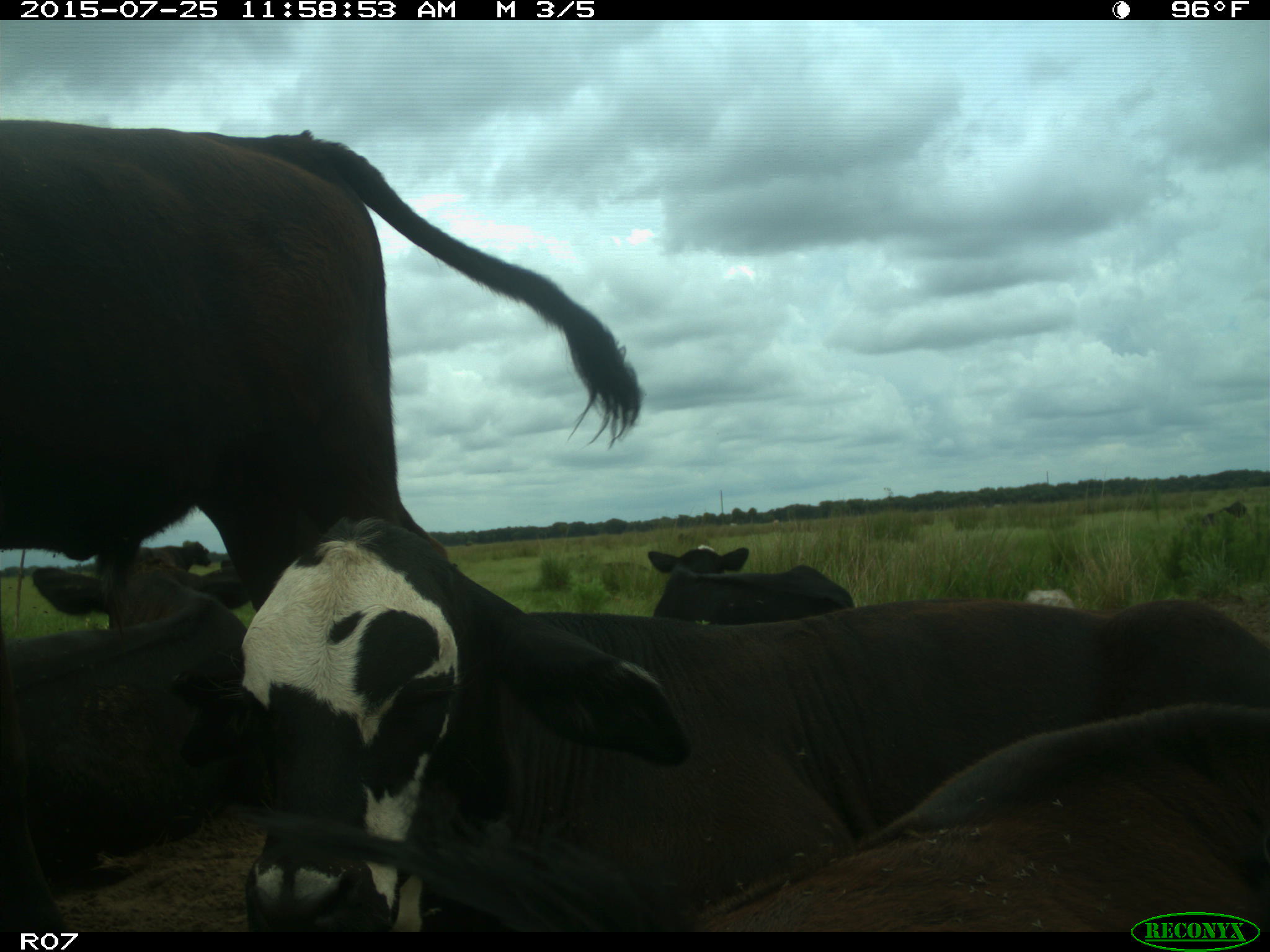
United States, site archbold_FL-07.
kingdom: Animalia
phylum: Chordata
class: Mammalia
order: Artiodactyla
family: Bovidae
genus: Bos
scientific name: Bos taurus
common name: domestic cow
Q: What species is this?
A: Bos taurus (domestic cow).